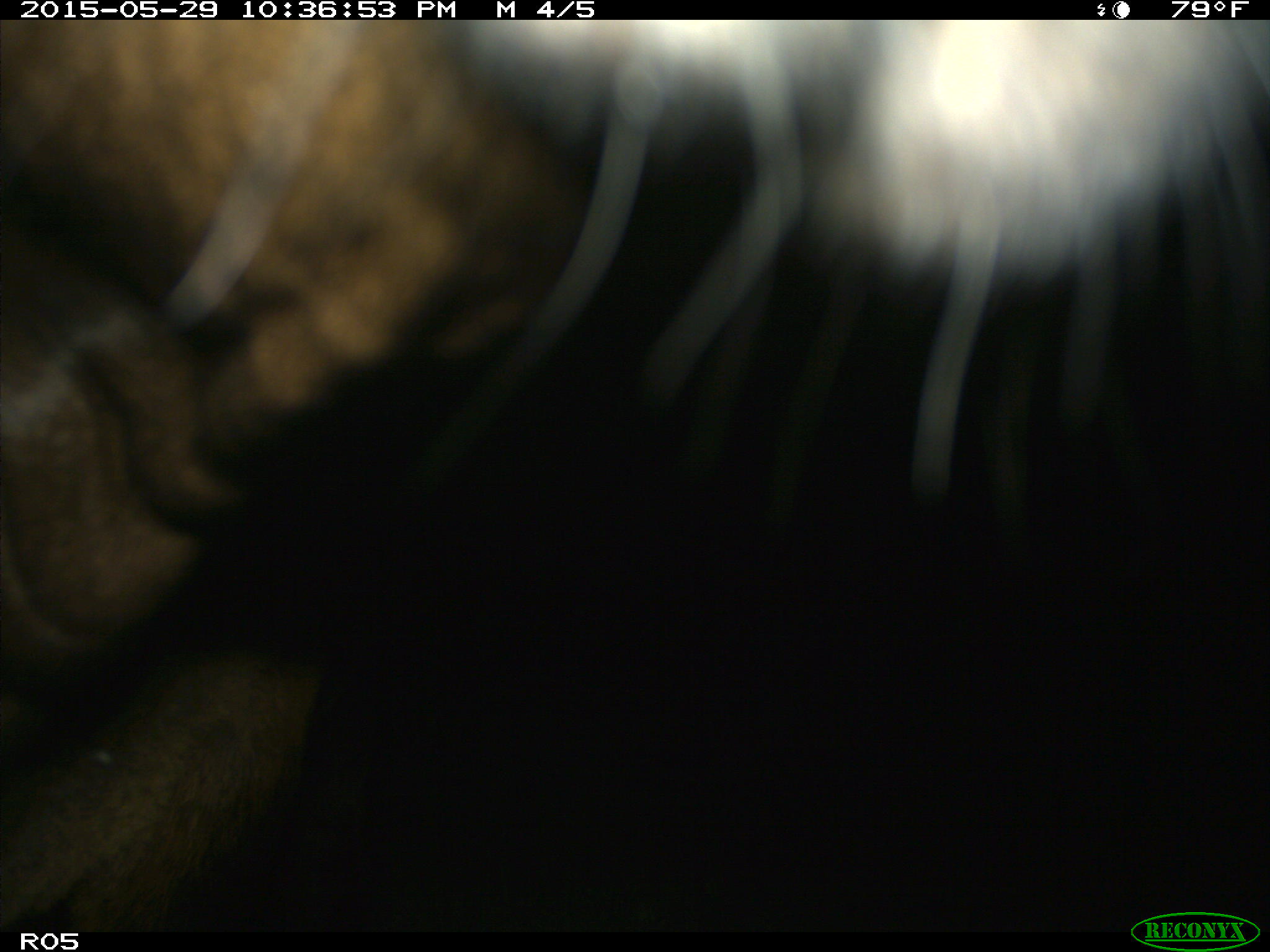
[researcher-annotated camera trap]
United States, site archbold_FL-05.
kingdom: Animalia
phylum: Chordata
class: Mammalia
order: Artiodactyla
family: Bovidae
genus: Bos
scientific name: Bos taurus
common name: domestic cow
Bos taurus (domestic cow).